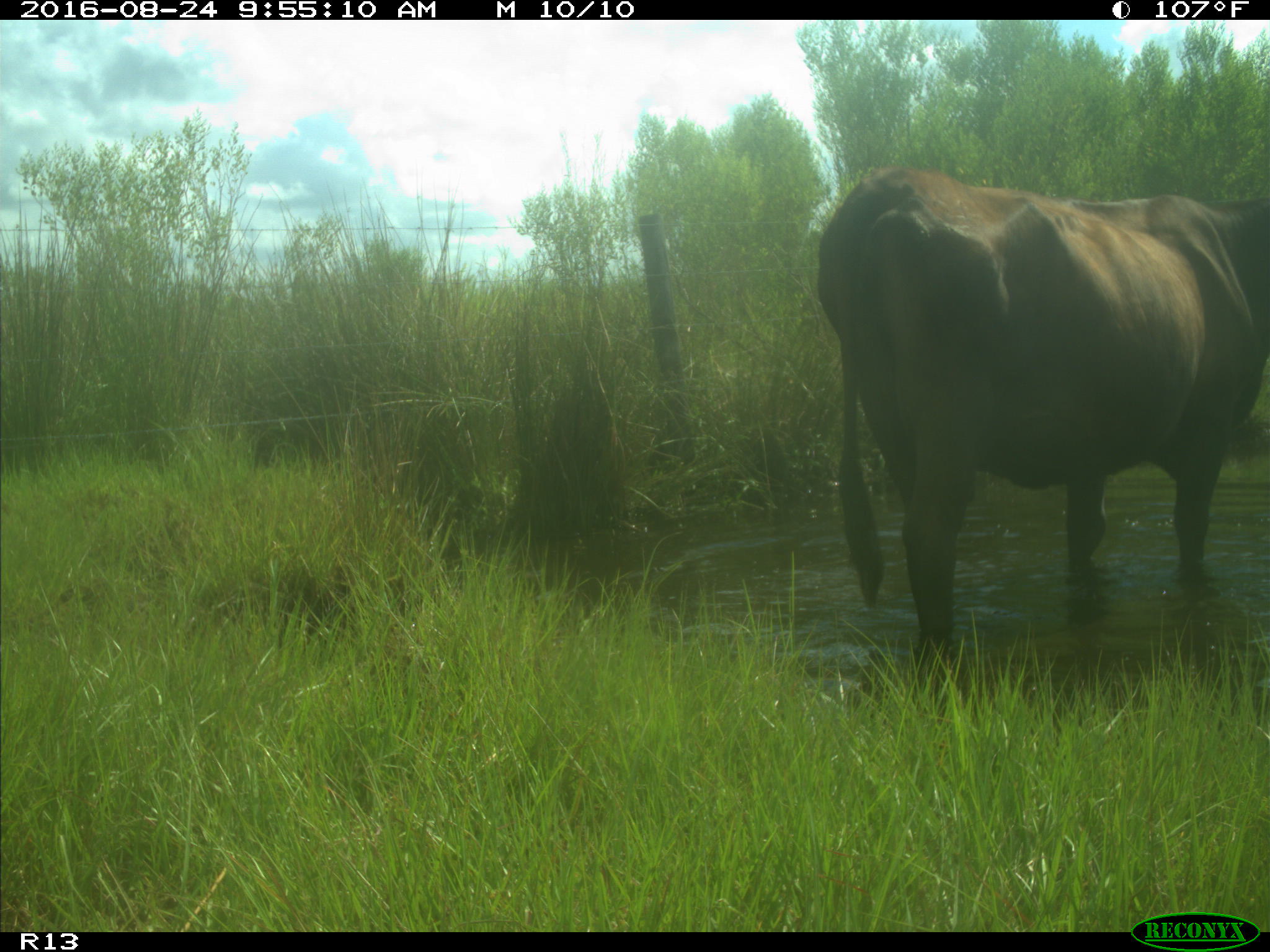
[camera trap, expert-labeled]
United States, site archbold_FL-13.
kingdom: Animalia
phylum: Chordata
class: Mammalia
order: Artiodactyla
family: Bovidae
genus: Bos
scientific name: Bos taurus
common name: domestic cow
Bos taurus (domestic cow).